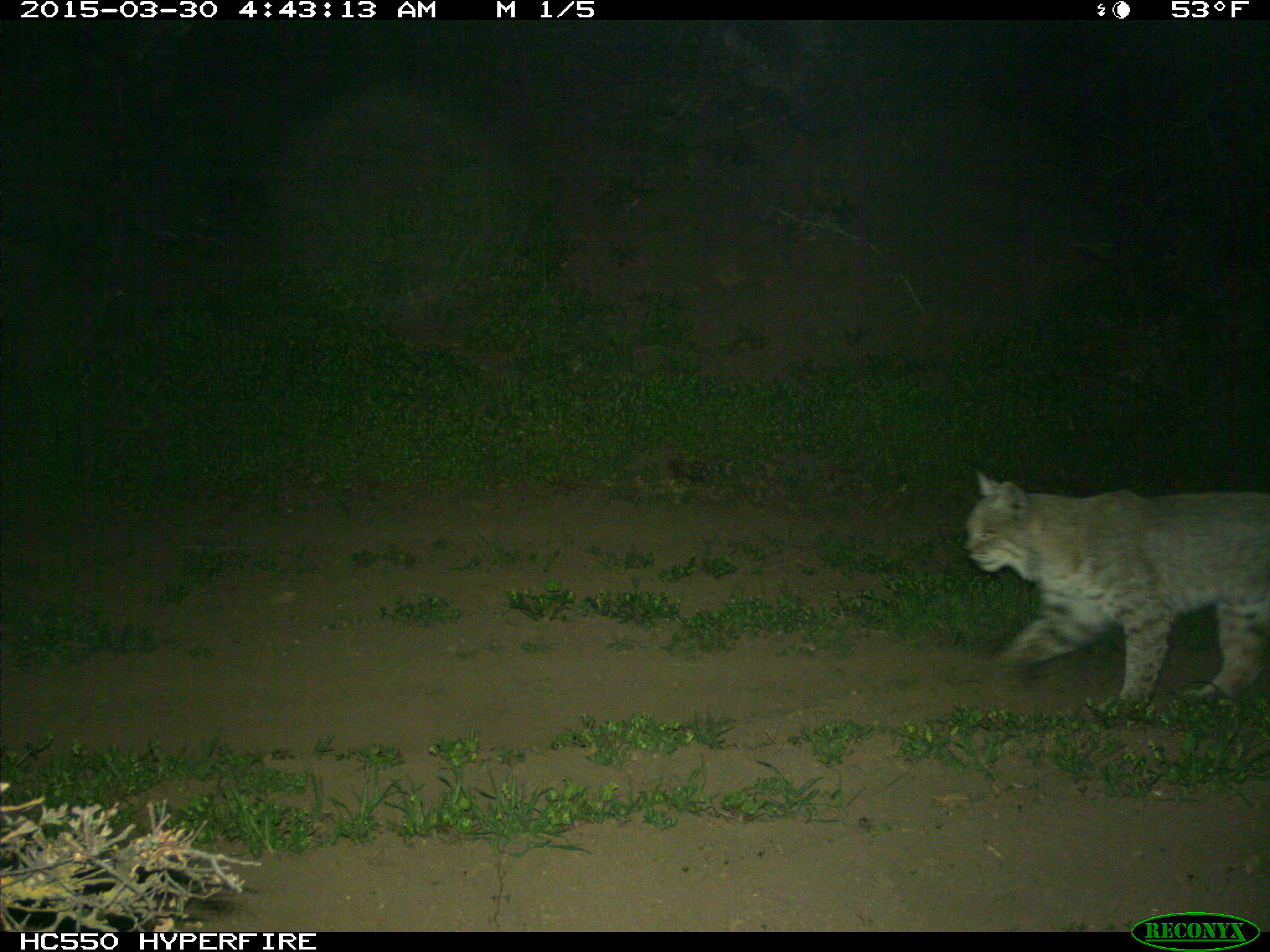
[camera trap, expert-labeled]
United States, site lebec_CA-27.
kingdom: Animalia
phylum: Chordata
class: Mammalia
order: Carnivora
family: Felidae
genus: Lynx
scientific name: Lynx rufus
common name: bobcat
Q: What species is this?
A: Lynx rufus (bobcat).